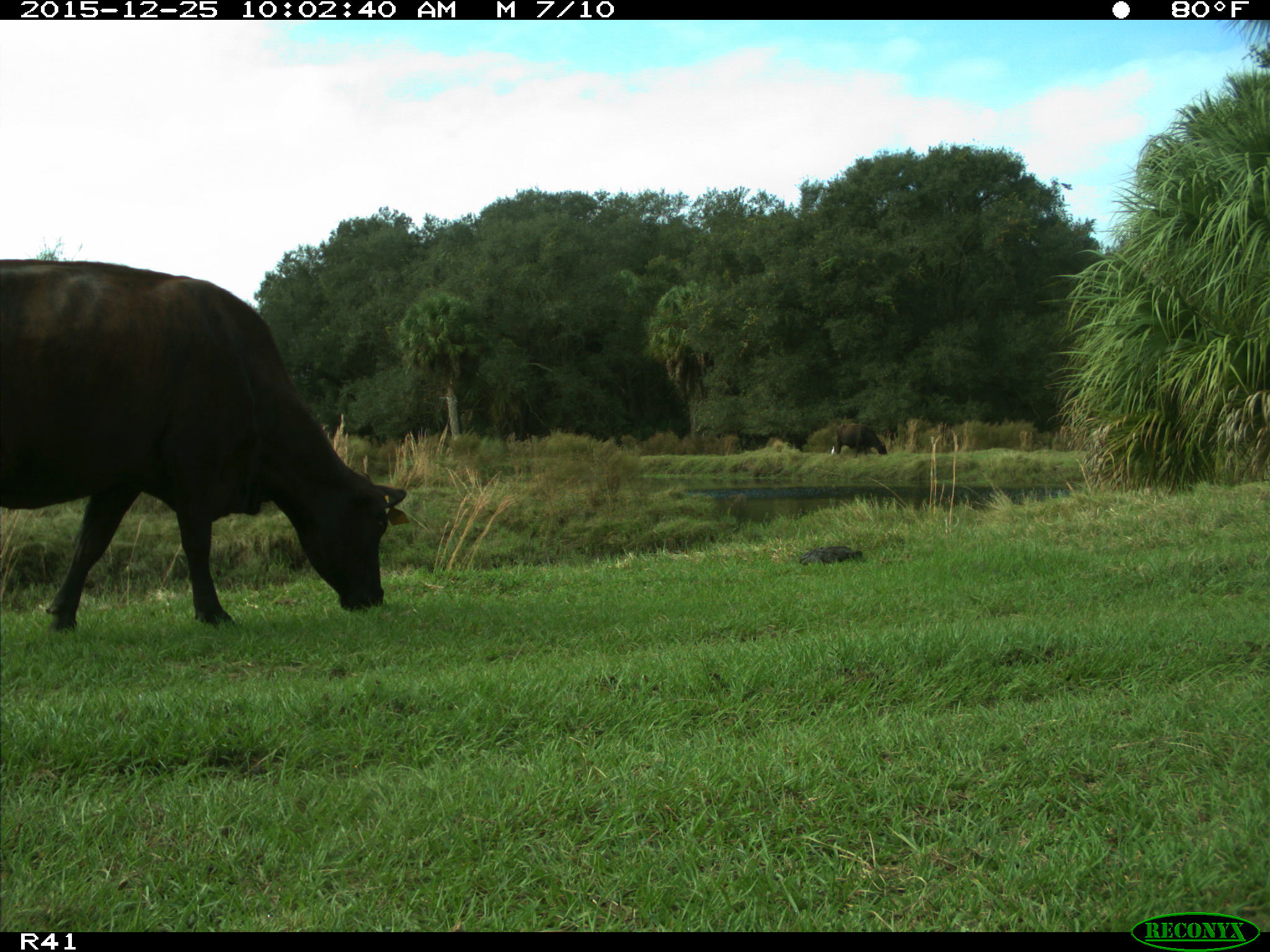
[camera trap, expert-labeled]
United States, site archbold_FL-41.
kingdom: Animalia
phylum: Chordata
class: Mammalia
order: Artiodactyla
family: Bovidae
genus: Bos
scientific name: Bos taurus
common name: domestic cow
Bos taurus (domestic cow).